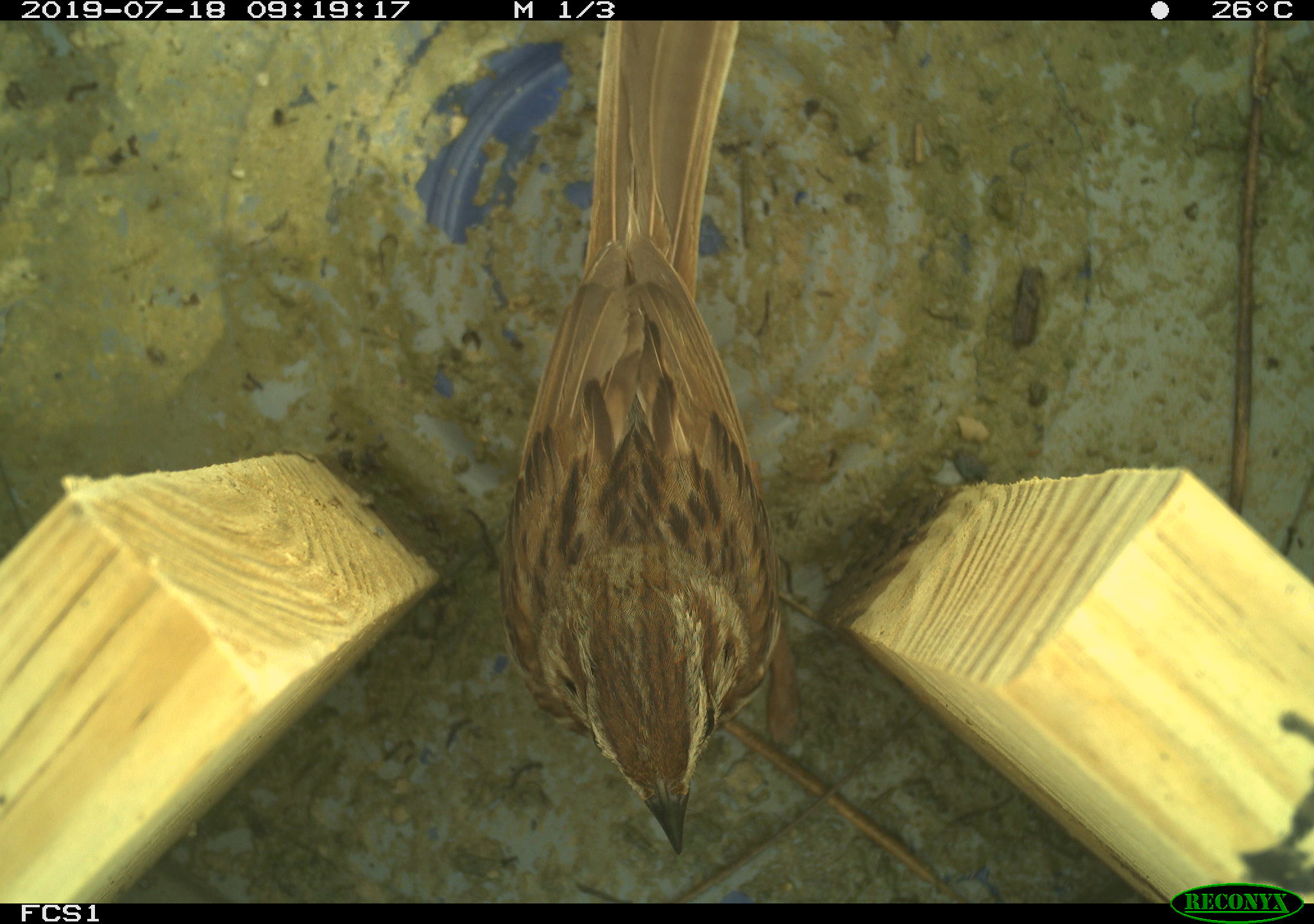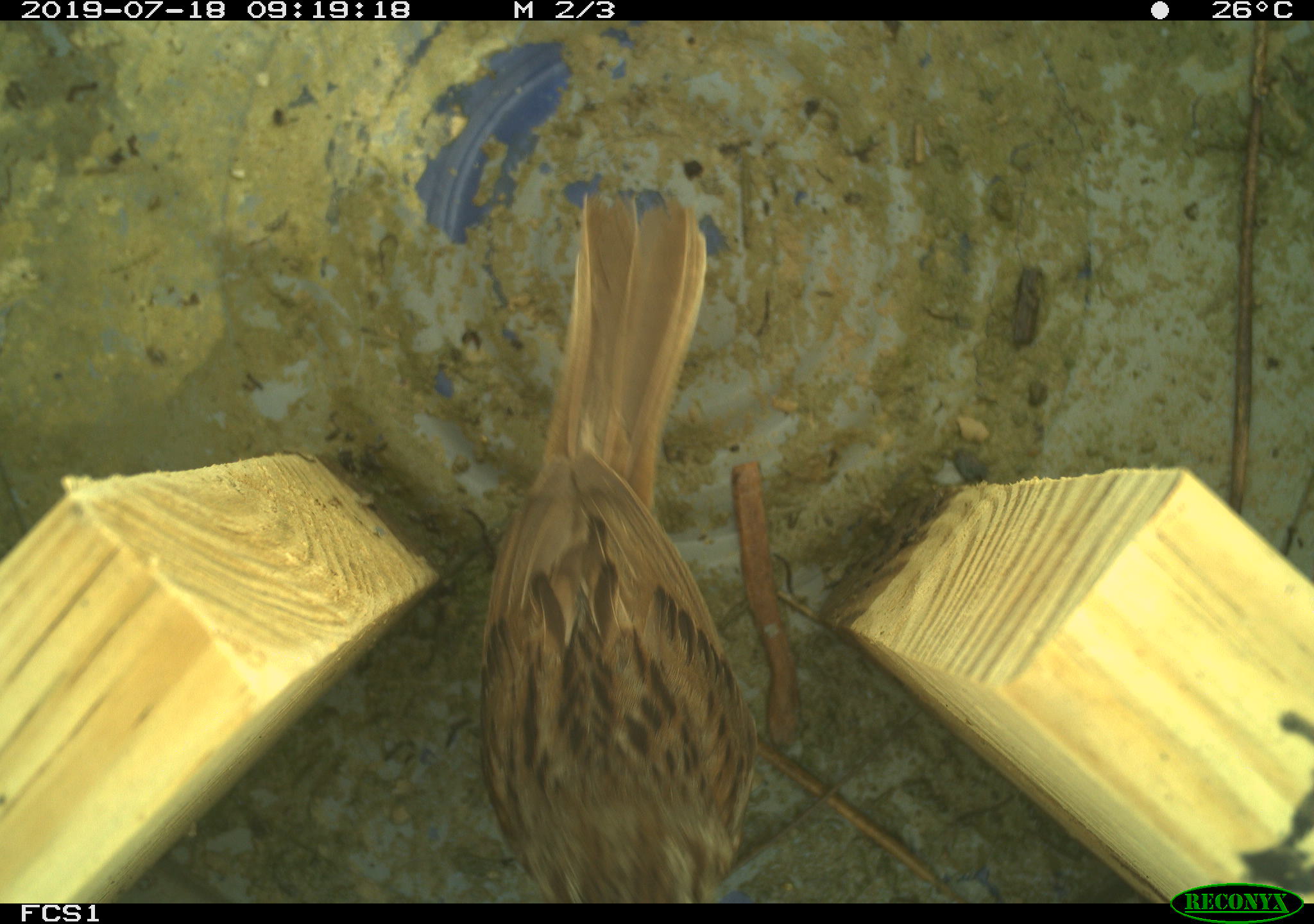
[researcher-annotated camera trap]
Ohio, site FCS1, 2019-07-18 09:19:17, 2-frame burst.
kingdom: Animalia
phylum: Chordata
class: Aves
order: Passeriformes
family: Passerellidae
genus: Melospiza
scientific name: Melospiza melodia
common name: song sparrow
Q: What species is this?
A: Song sparrow (Melospiza melodia).